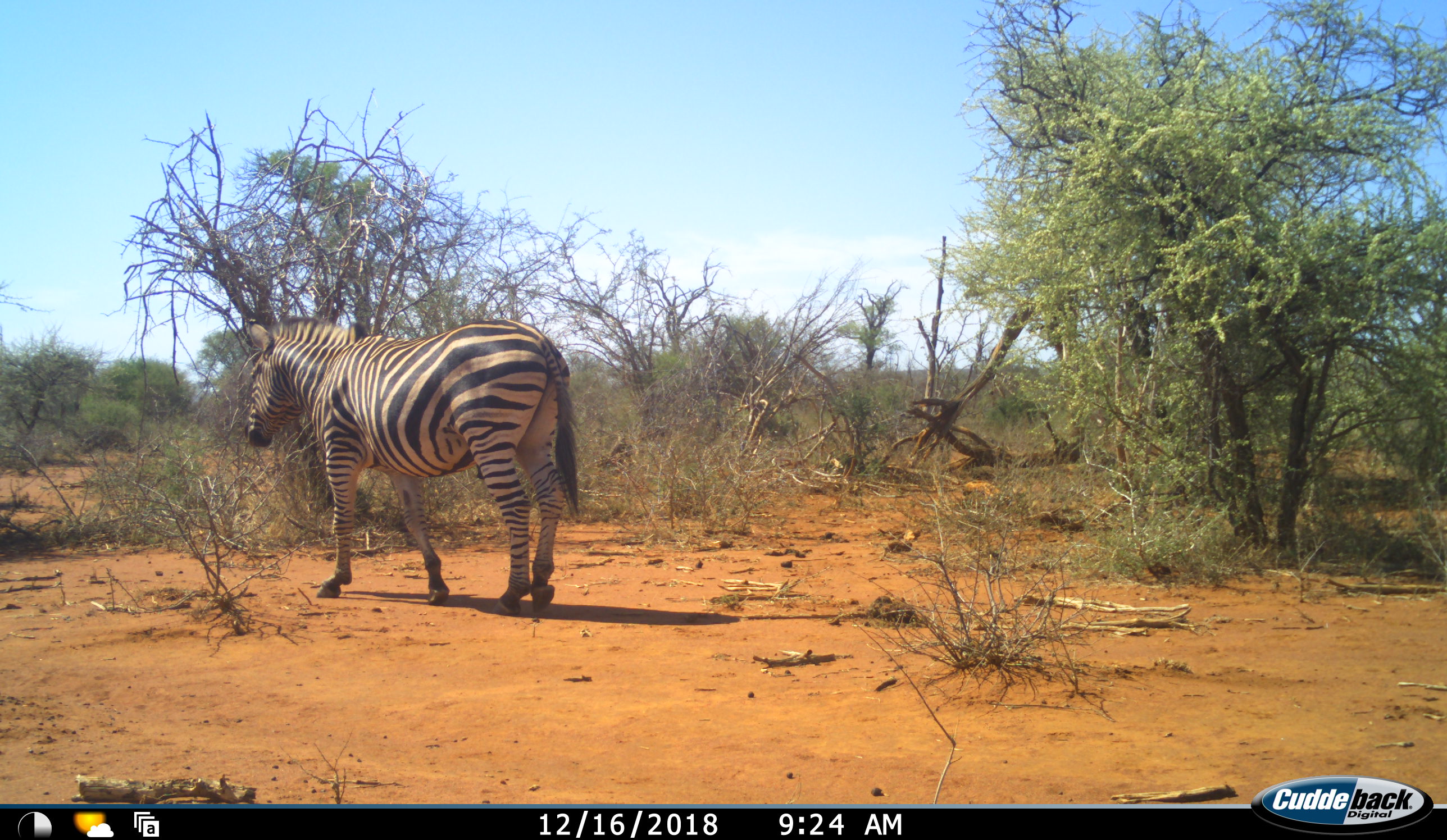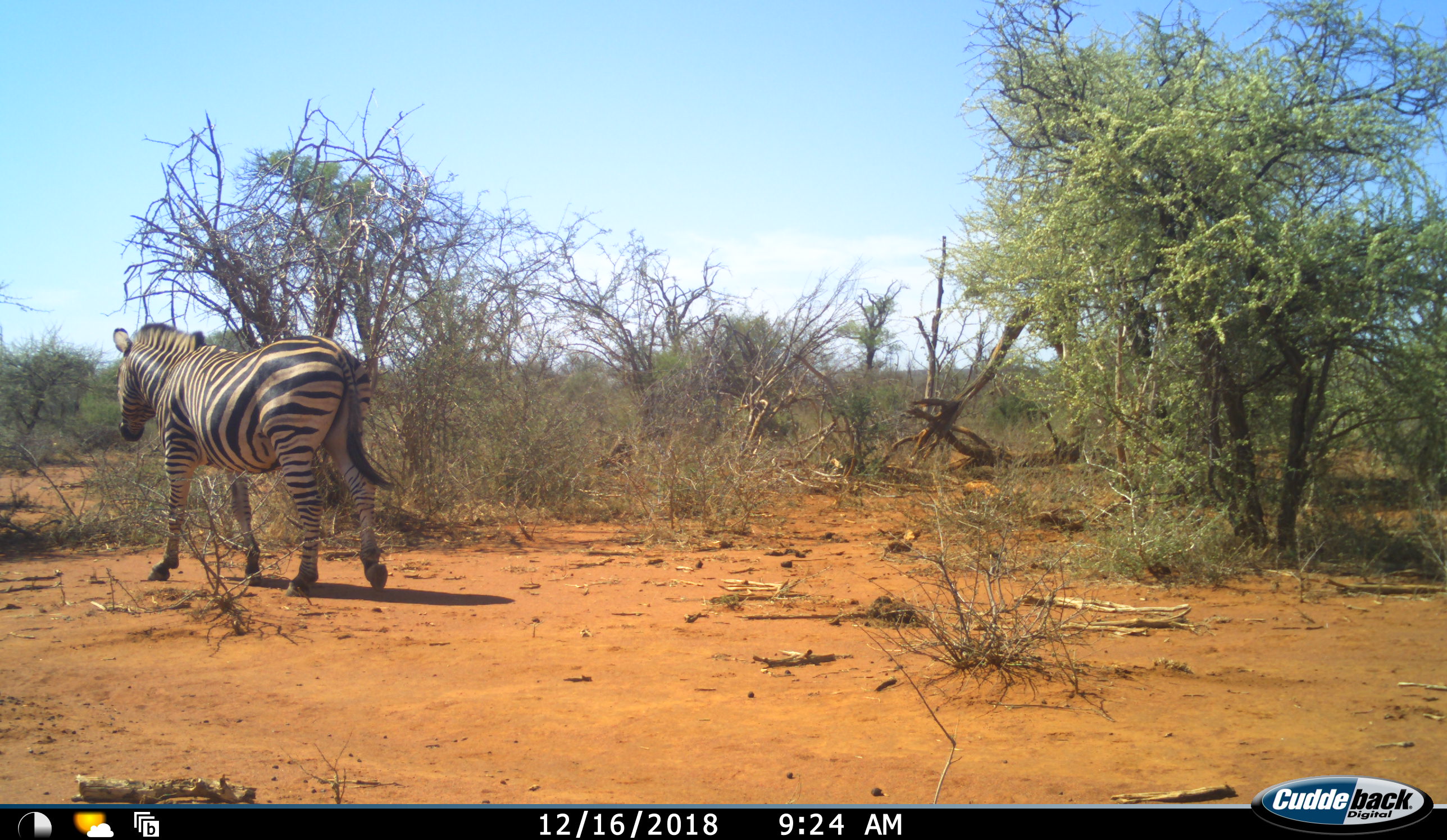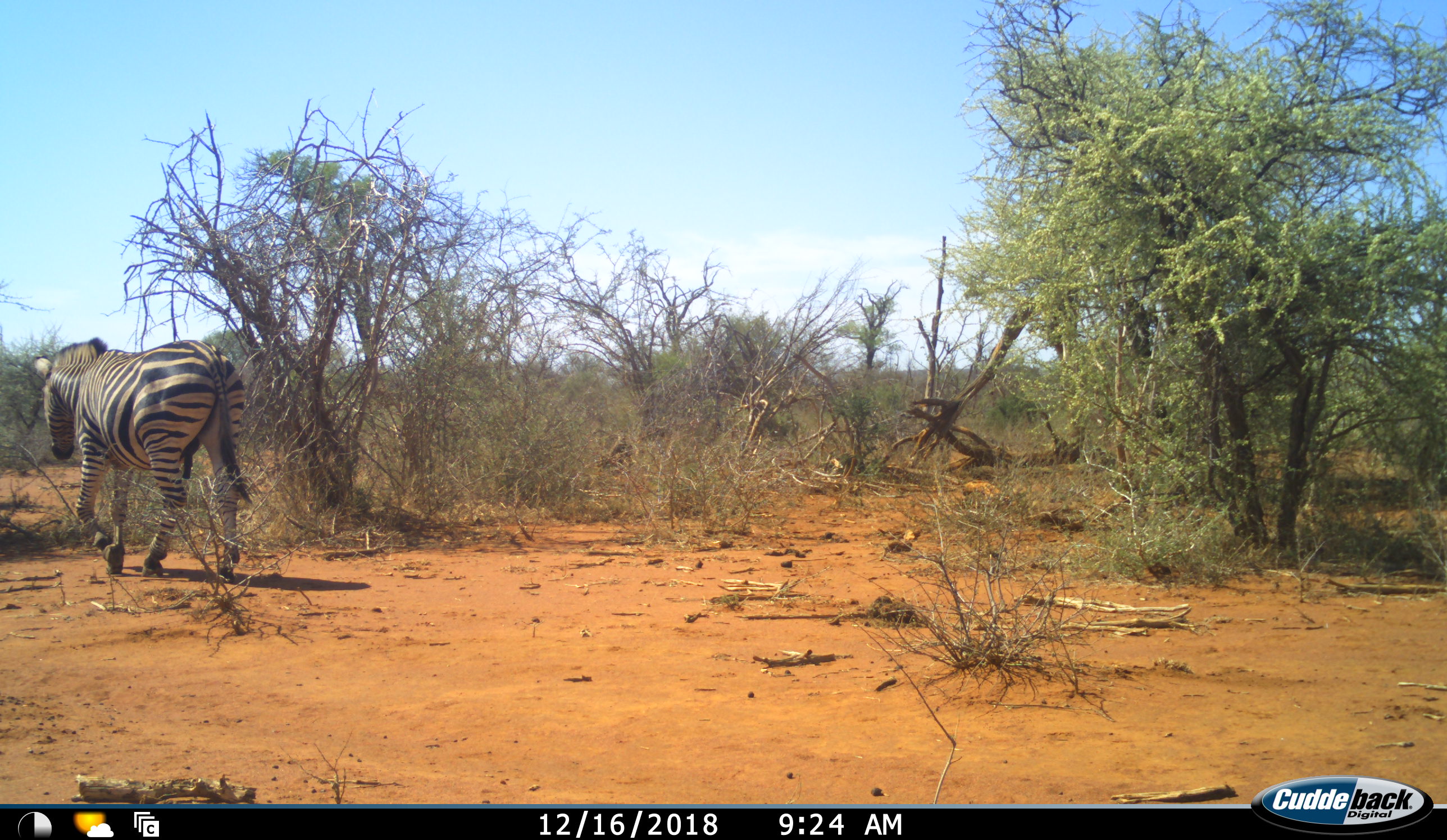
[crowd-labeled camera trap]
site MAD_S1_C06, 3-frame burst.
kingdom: Animalia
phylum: Chordata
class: Mammalia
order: Perissodactyla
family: Equidae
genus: Equus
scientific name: Equus quagga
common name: plains zebra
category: zebraplains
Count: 1.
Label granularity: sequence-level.